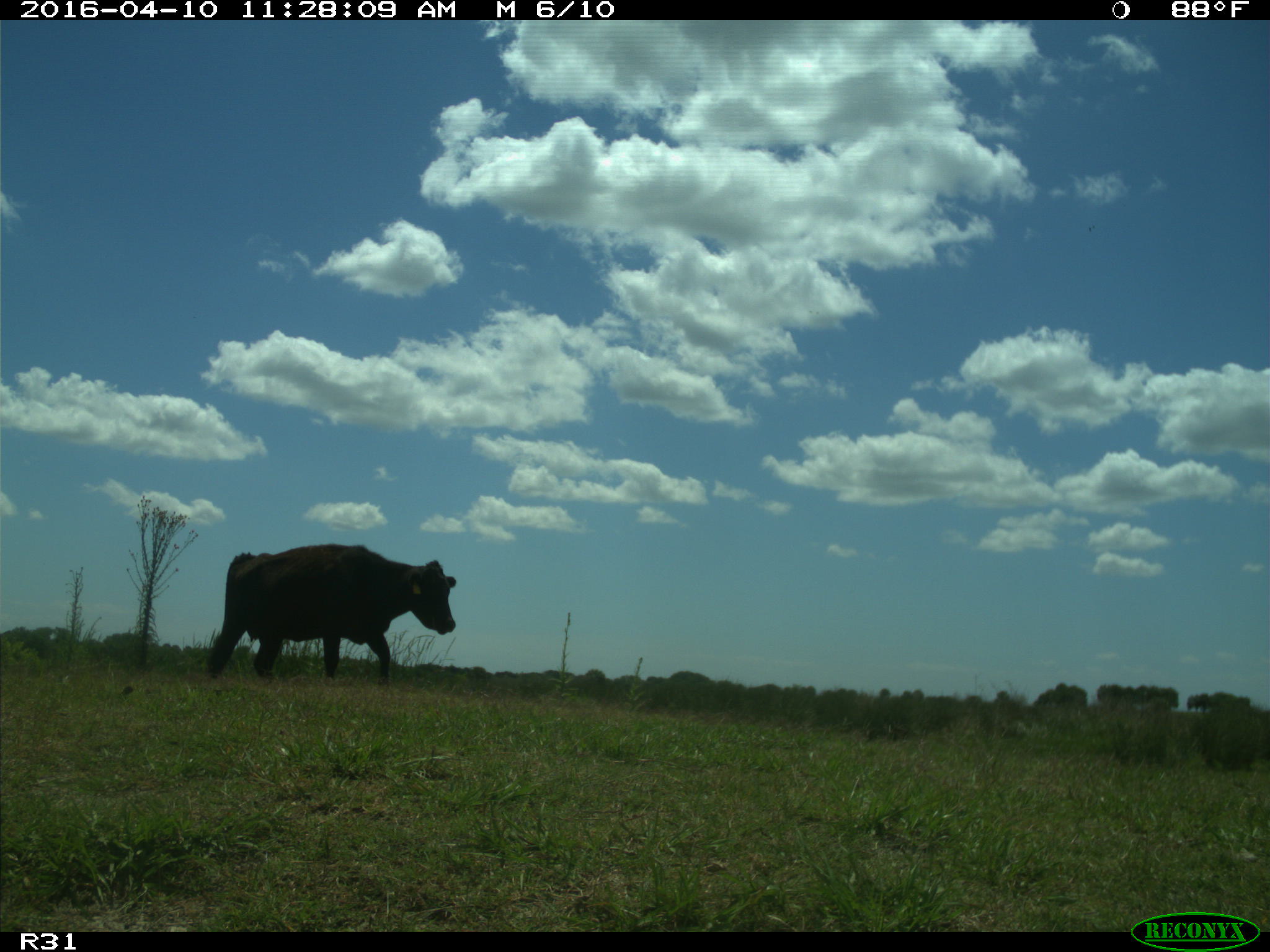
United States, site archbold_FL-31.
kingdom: Animalia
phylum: Chordata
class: Mammalia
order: Artiodactyla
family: Bovidae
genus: Bos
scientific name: Bos taurus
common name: domestic cow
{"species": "Bos taurus (domestic cow)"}